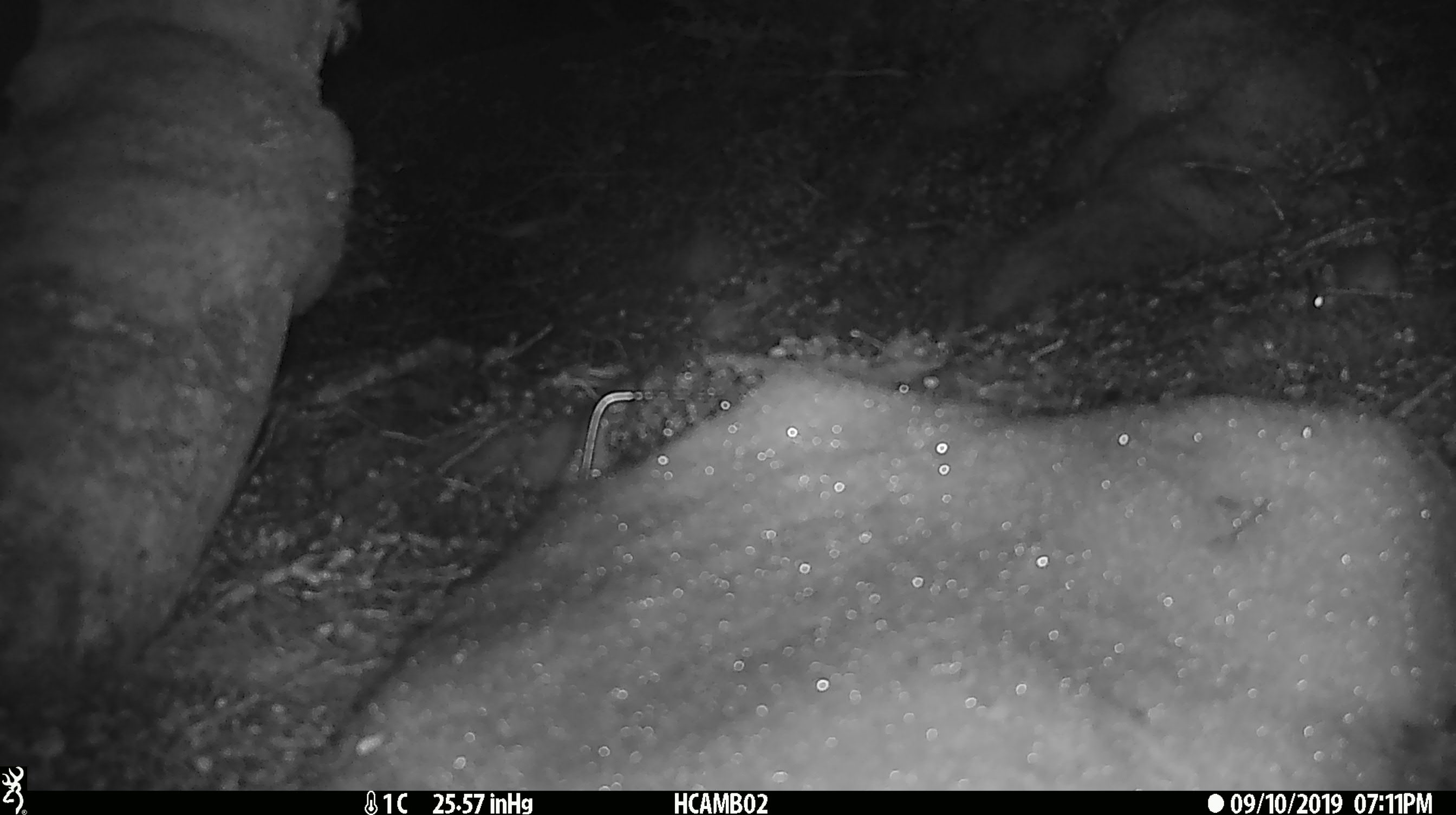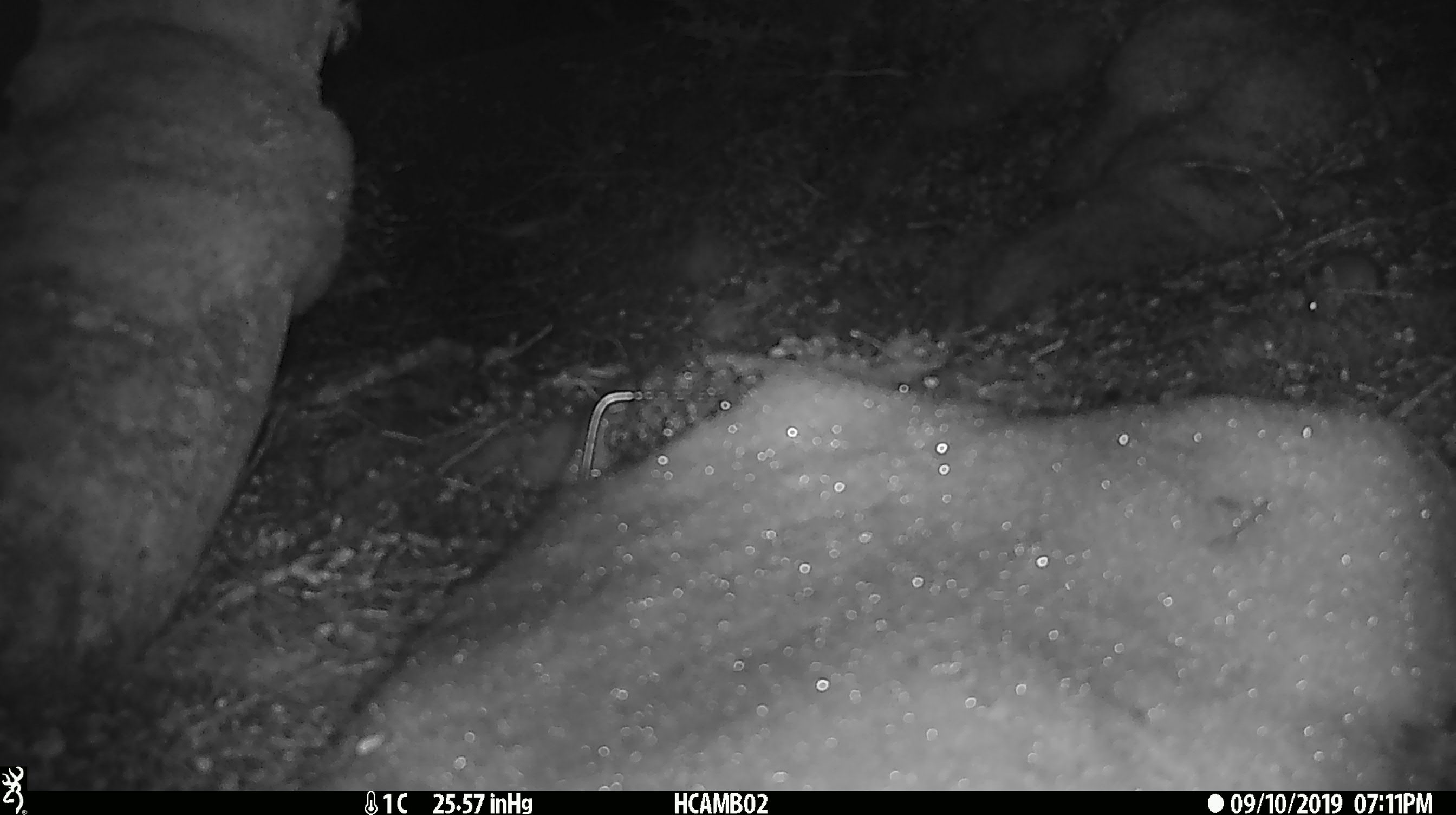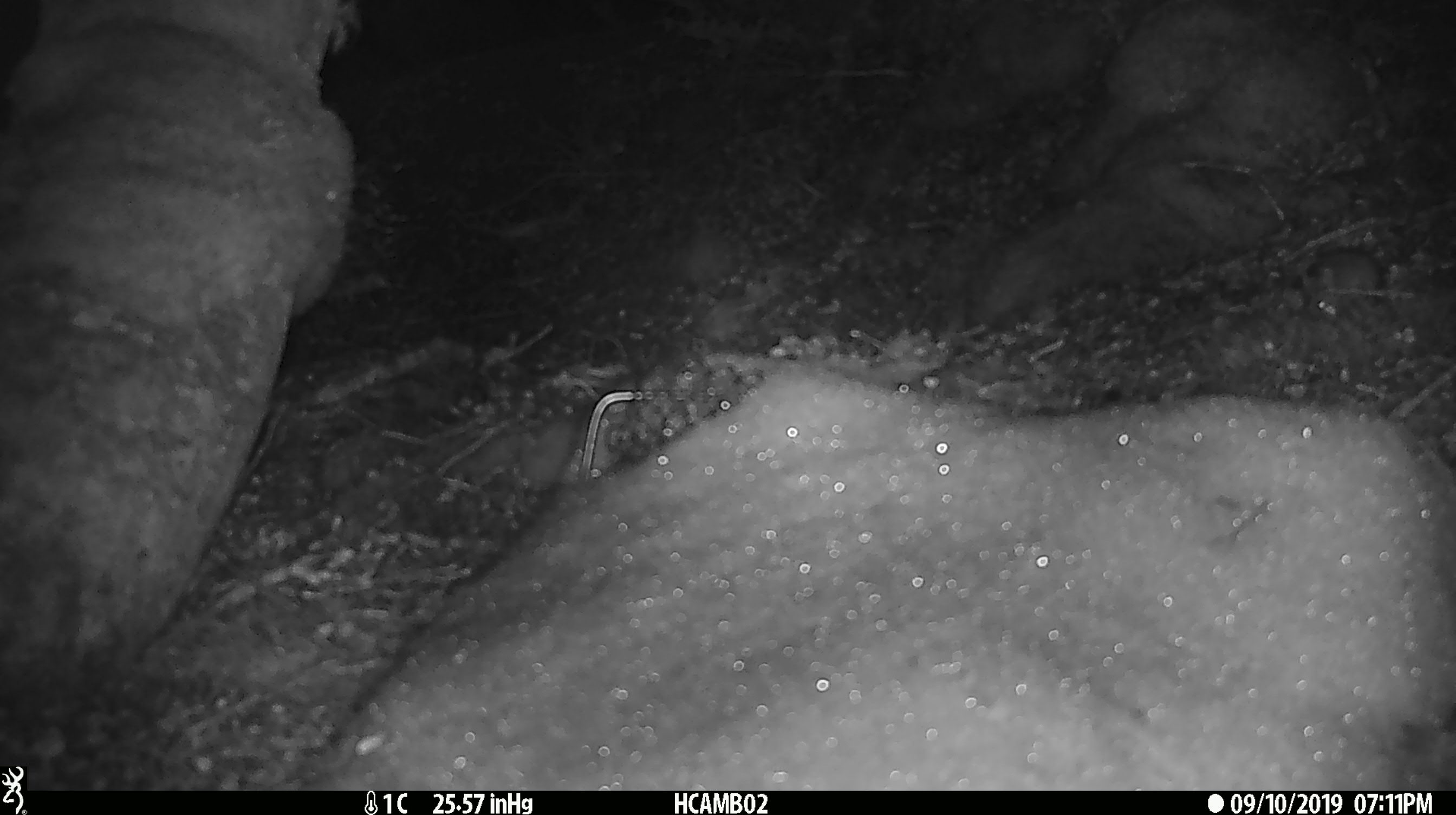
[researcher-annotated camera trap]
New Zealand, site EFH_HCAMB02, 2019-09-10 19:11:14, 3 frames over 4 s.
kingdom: Animalia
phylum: Chordata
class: Mammalia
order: Rodentia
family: Muridae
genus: Mus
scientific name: Mus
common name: mouse